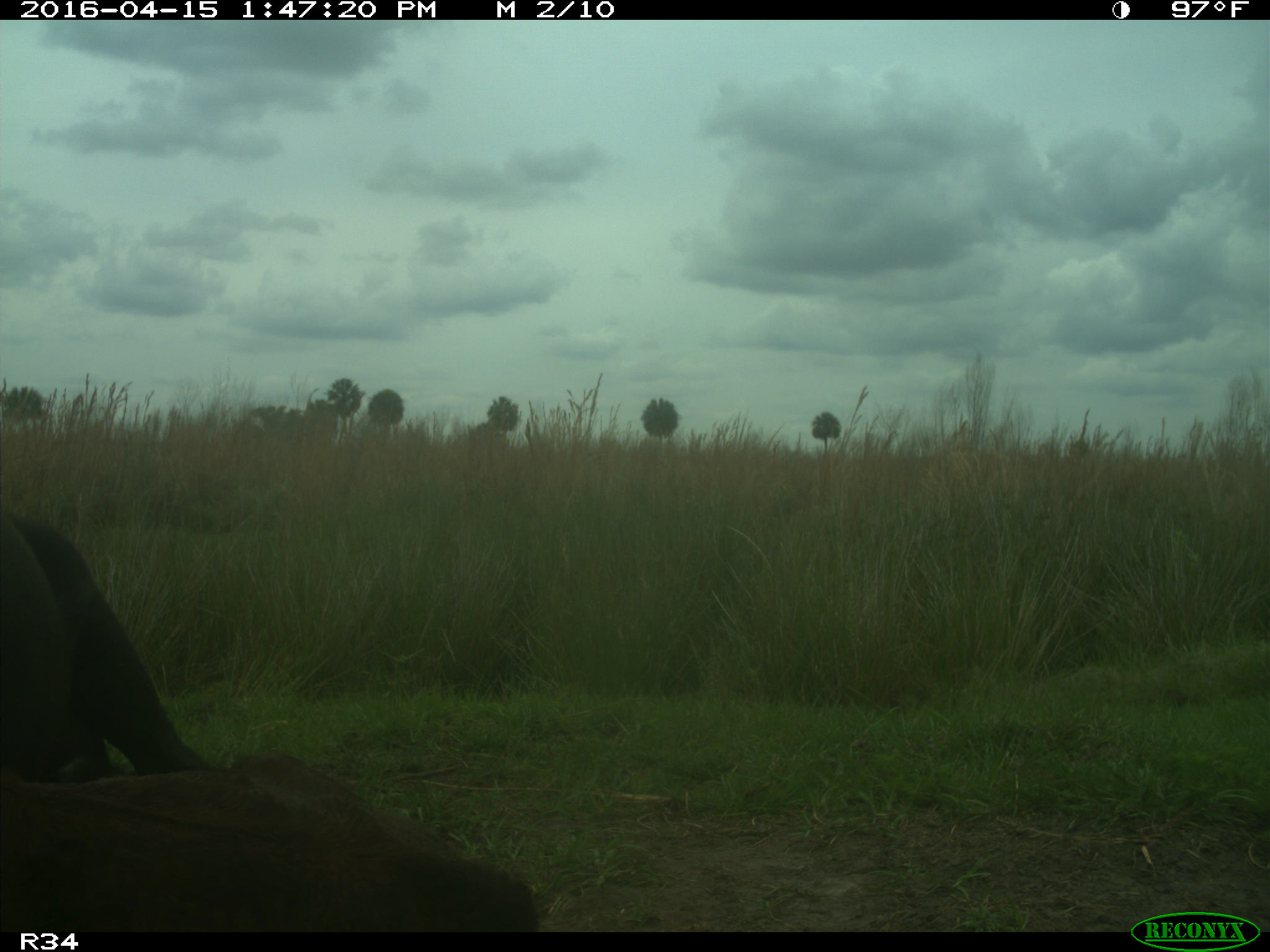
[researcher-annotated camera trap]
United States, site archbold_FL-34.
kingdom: Animalia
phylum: Chordata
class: Mammalia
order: Artiodactyla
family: Bovidae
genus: Bos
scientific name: Bos taurus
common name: domestic cow